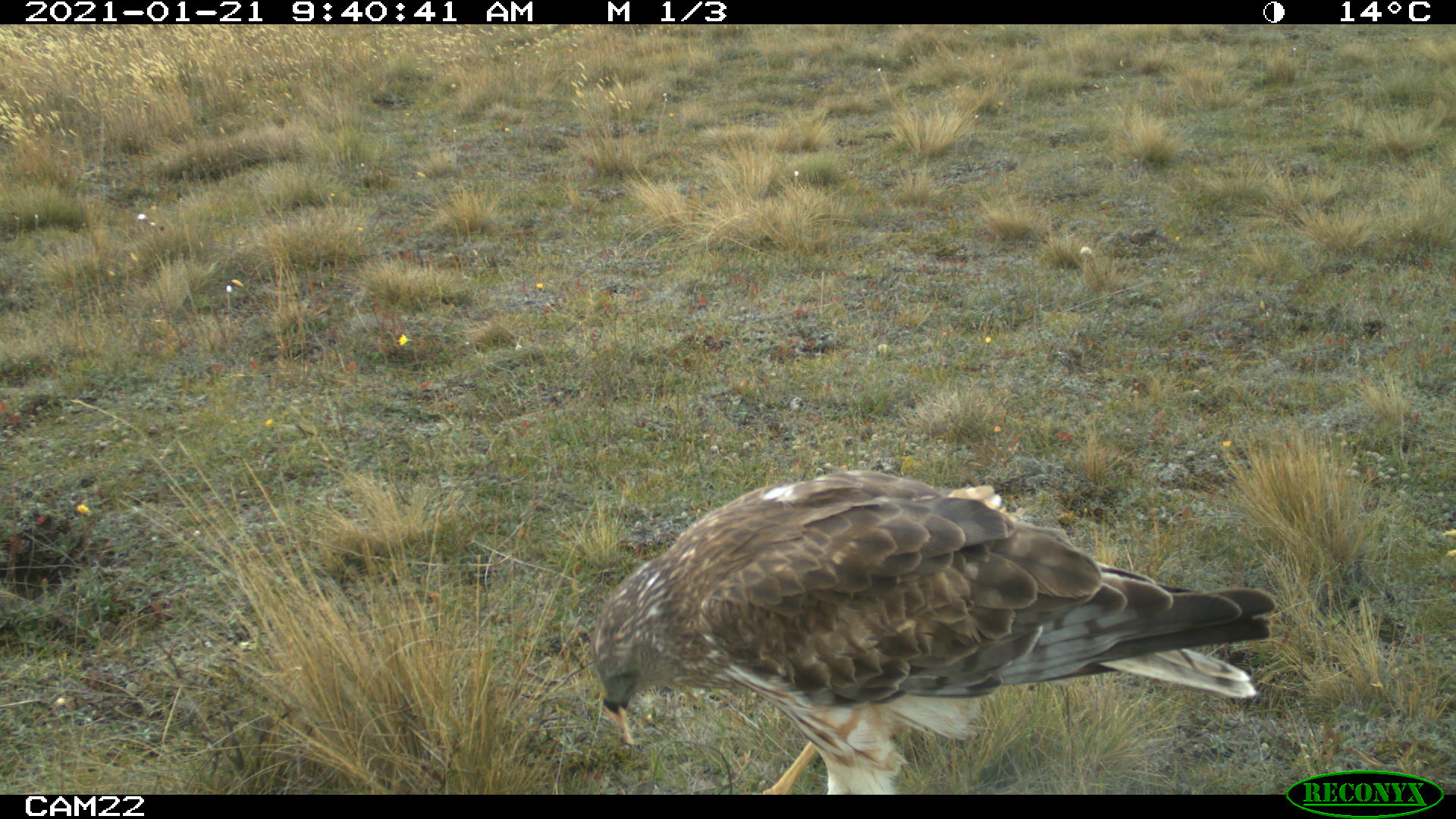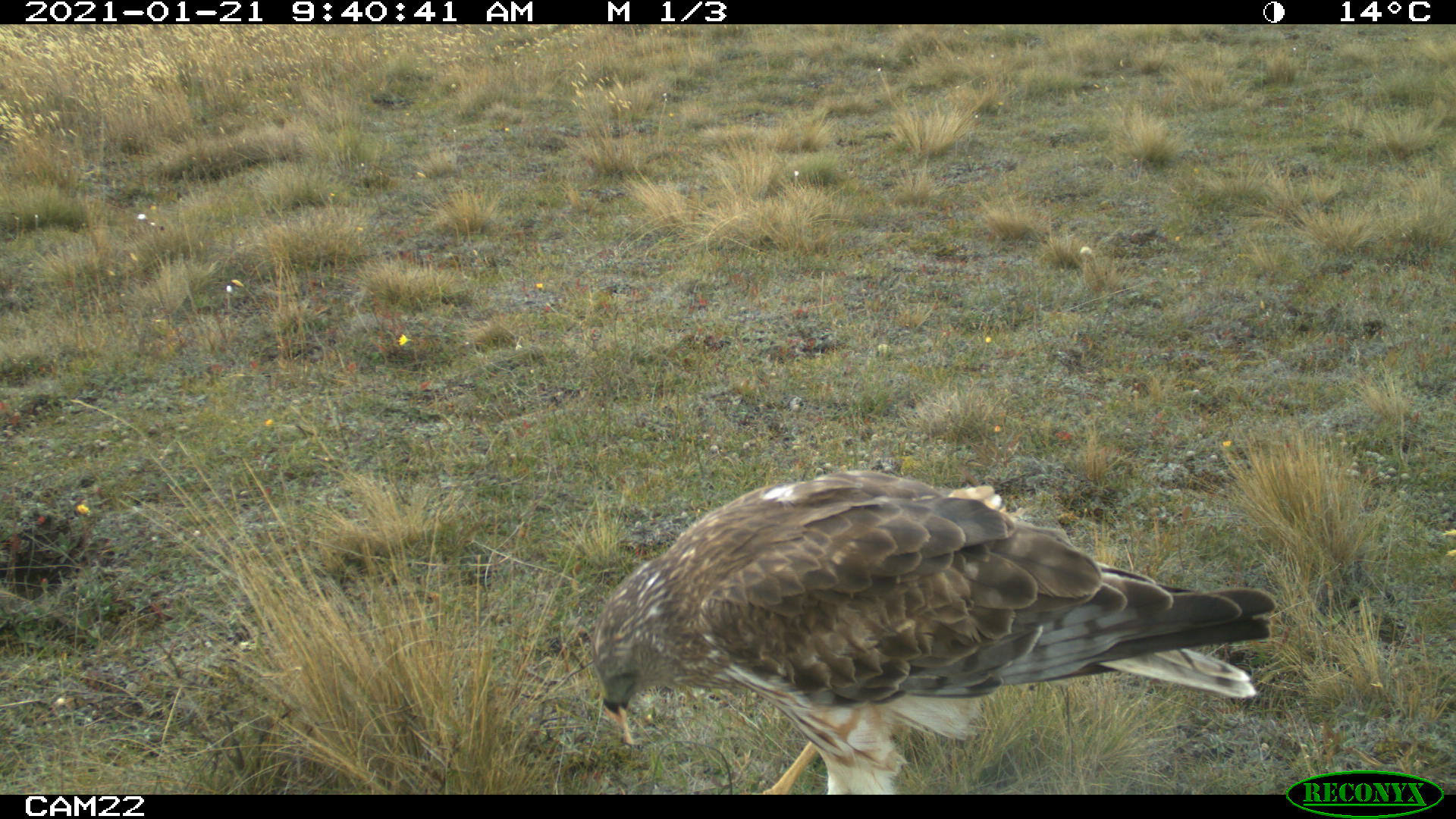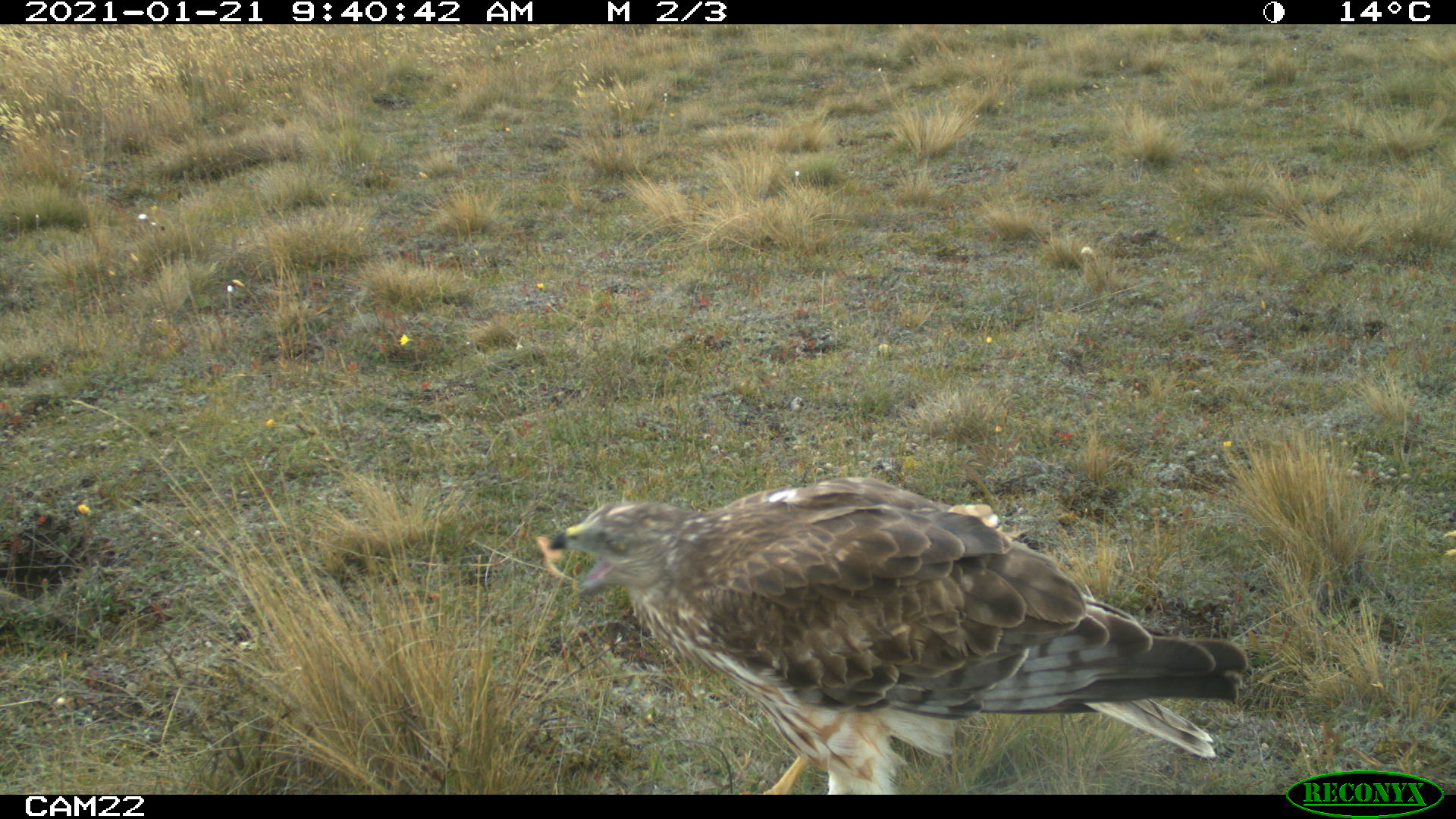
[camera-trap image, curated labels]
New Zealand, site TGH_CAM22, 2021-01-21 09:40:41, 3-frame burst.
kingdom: Animalia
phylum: Chordata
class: Aves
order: Accipitriformes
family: Accipitridae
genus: Circus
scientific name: Circus approximans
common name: swamp harrier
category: harrier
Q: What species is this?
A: Harrier (swamp harrier) (Circus approximans).